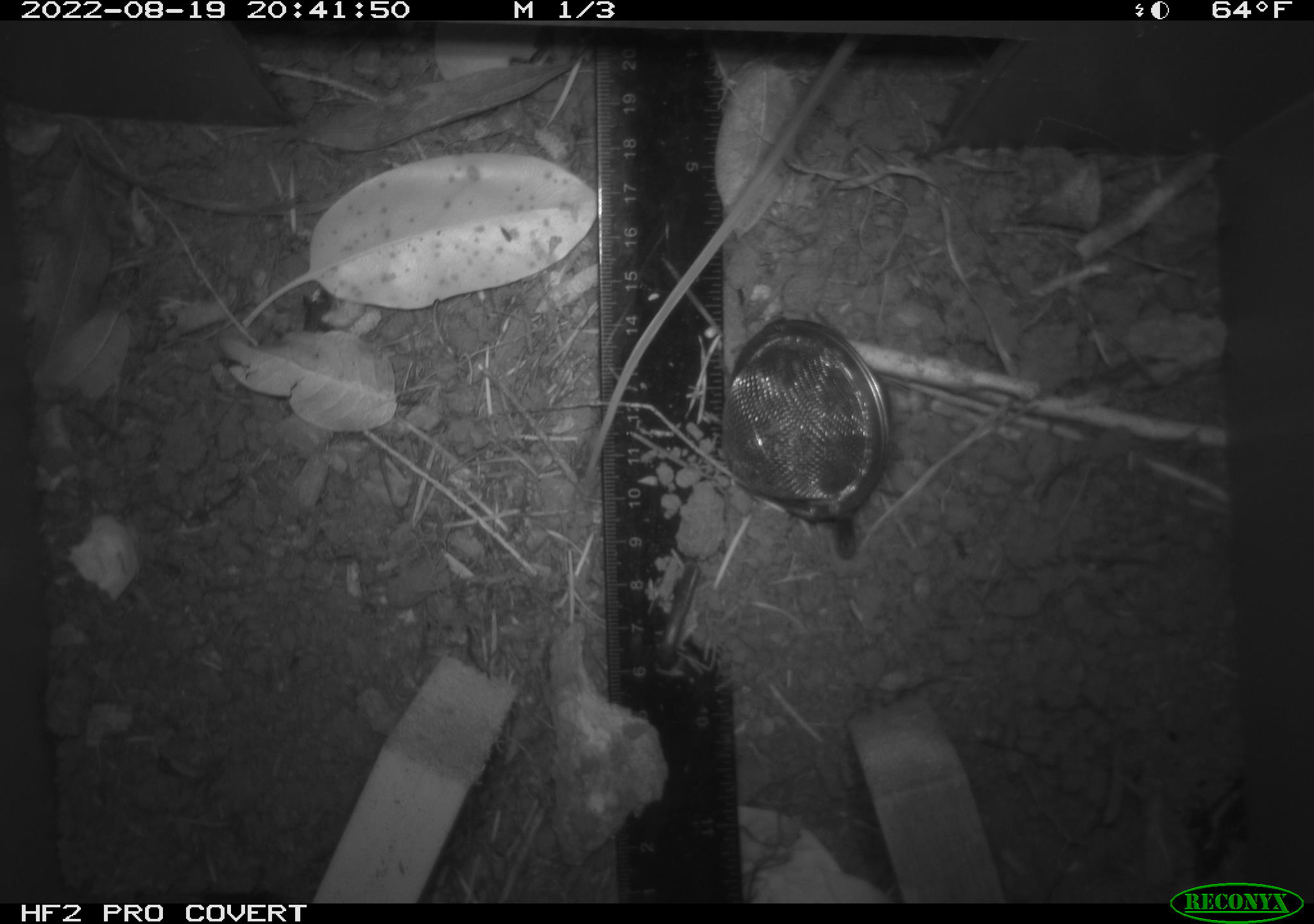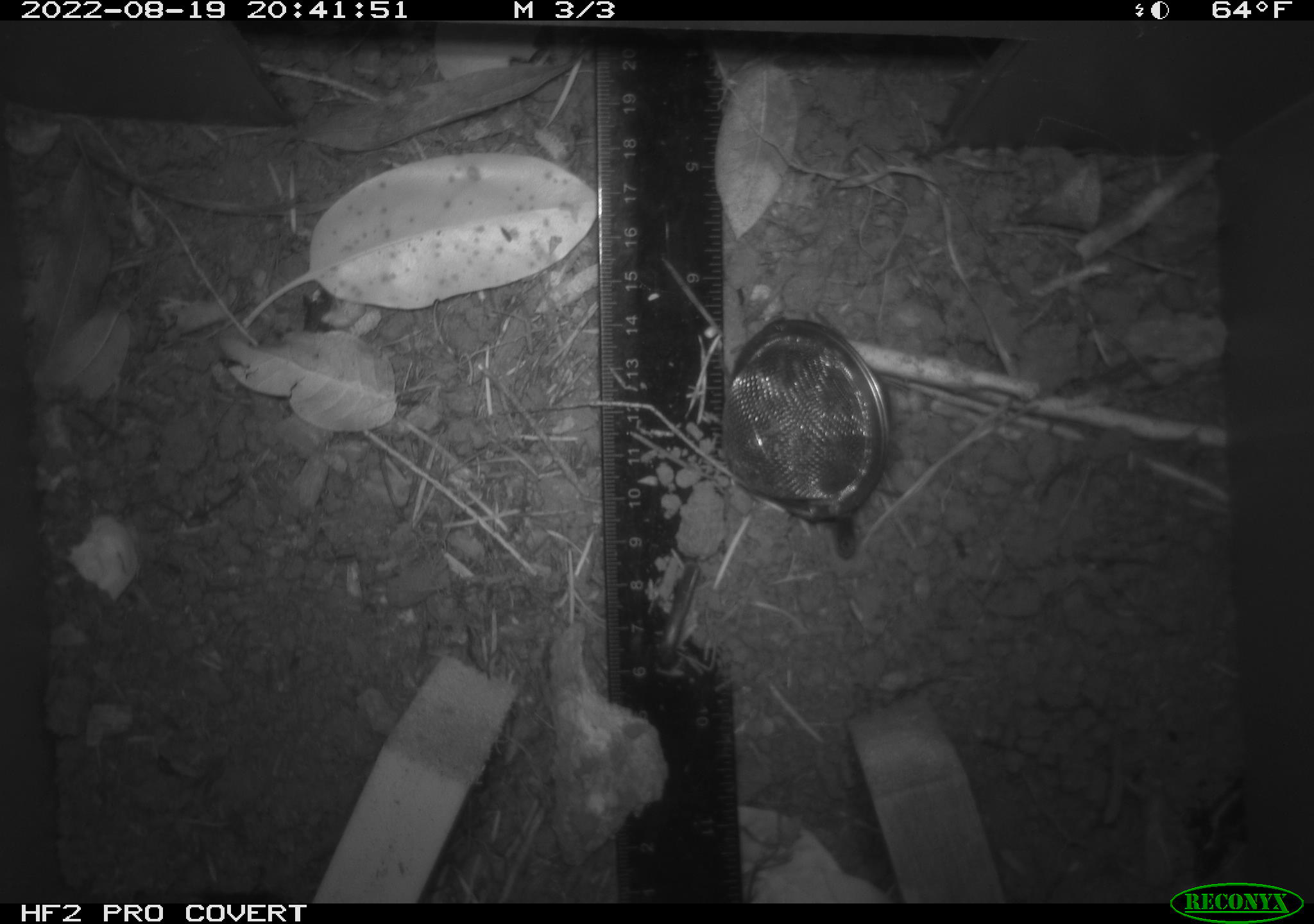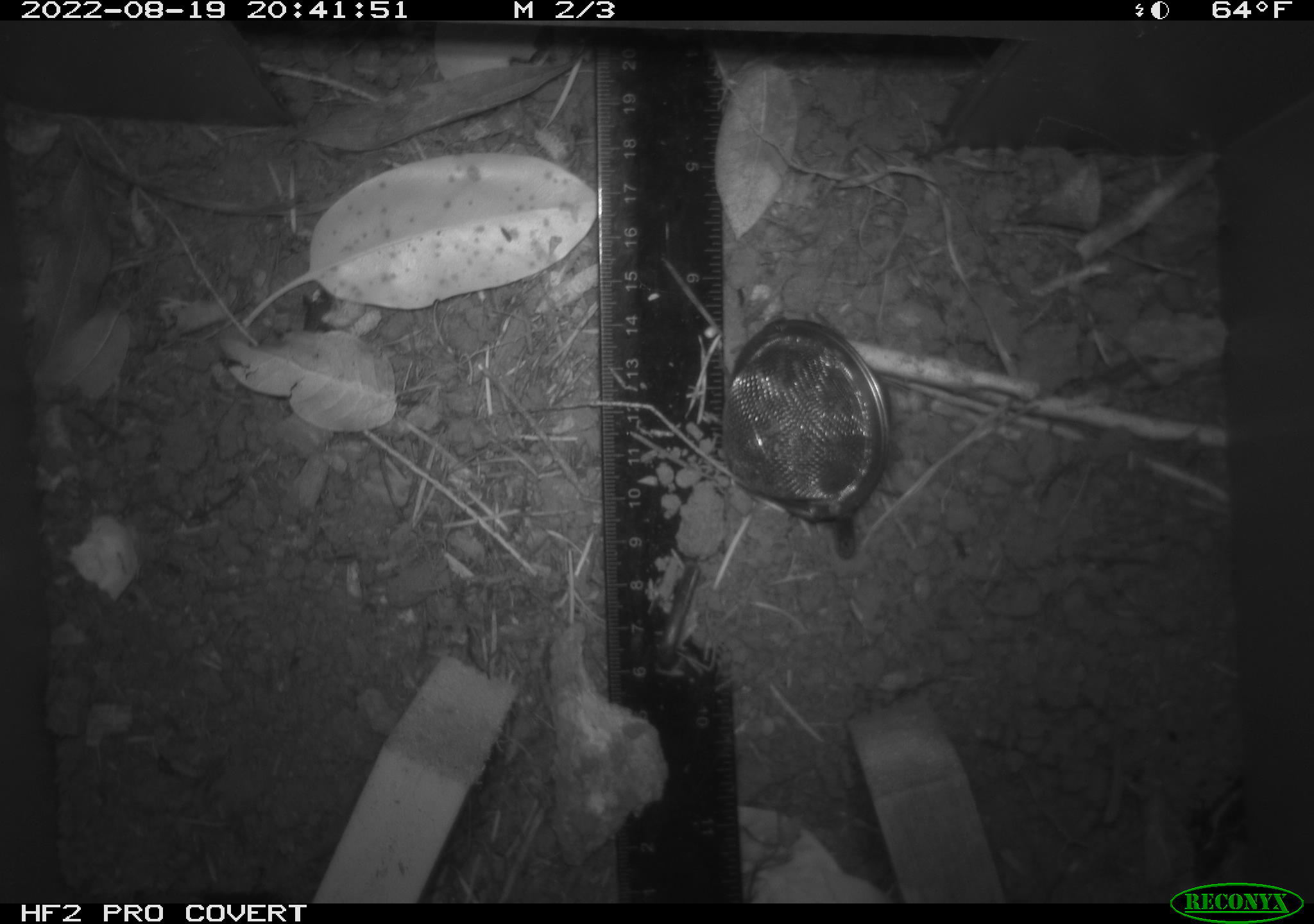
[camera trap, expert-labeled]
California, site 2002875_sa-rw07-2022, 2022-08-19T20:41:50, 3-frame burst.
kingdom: Animalia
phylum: Chordata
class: Mammalia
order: Rodentia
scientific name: Rodentia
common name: mouse species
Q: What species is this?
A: Mouse species (Rodentia).